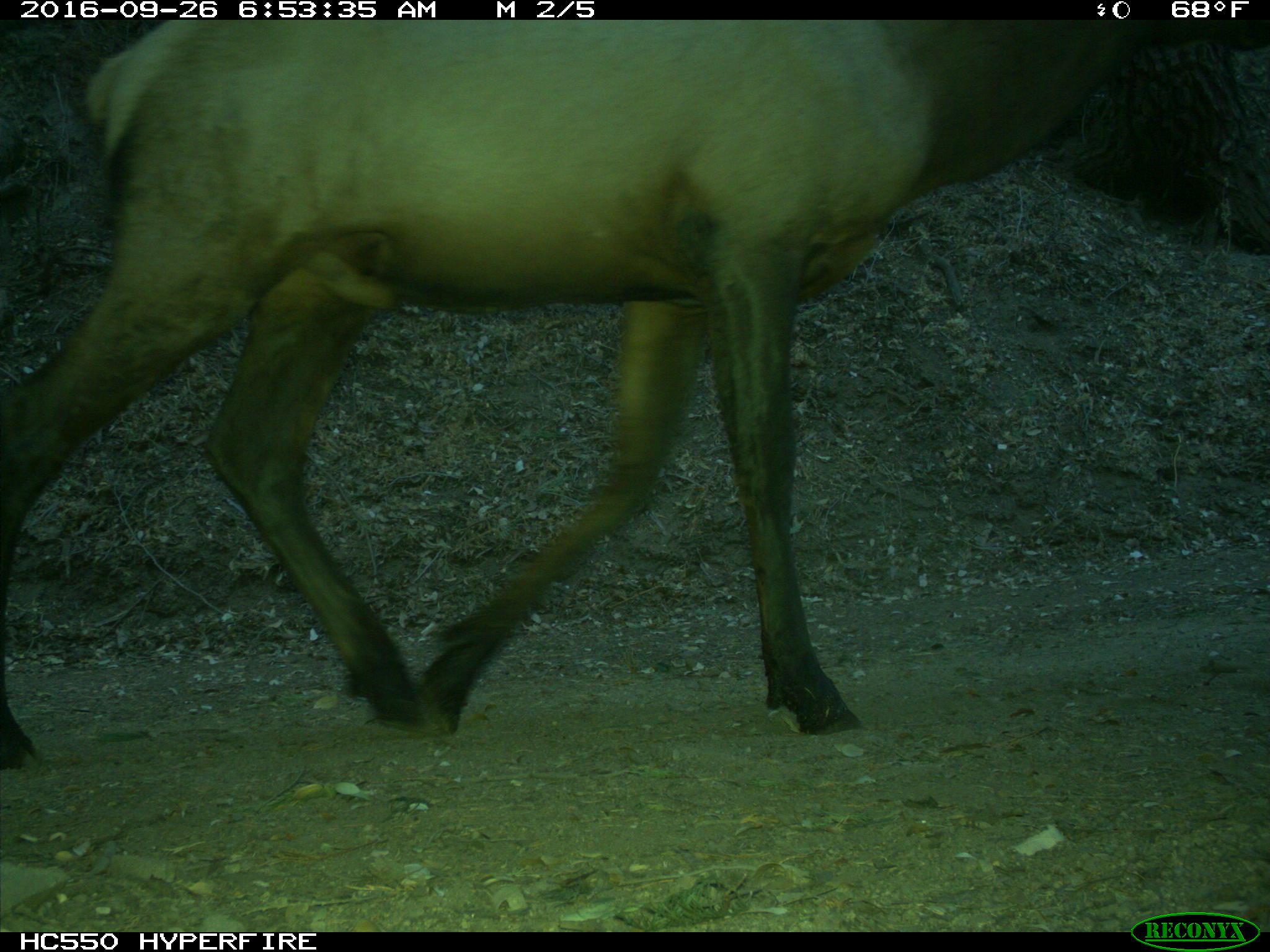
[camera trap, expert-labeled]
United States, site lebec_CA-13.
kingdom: Animalia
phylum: Chordata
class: Mammalia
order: Artiodactyla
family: Cervidae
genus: Cervus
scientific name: Cervus canadensis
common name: elk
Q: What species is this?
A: Cervus canadensis (elk).